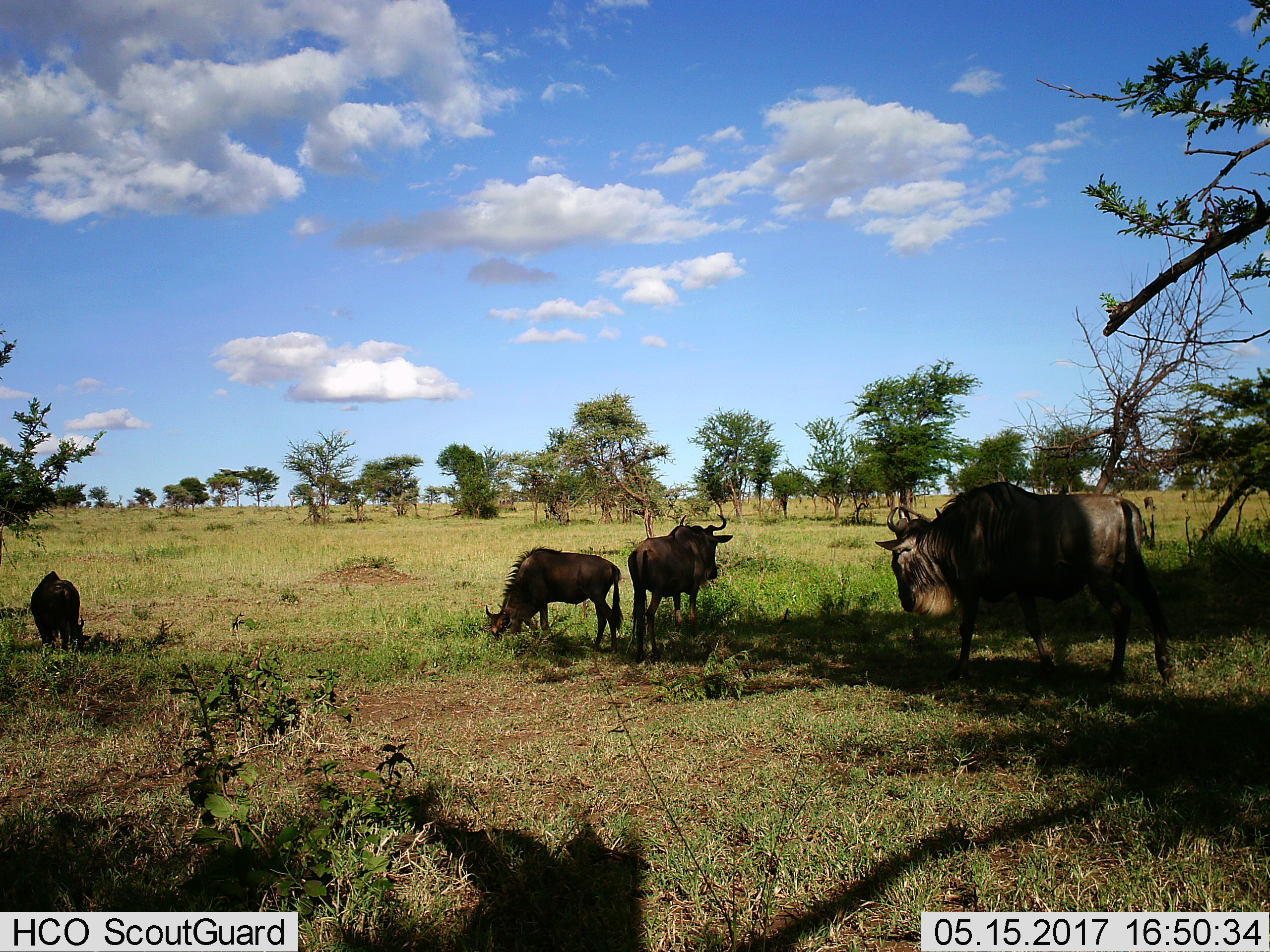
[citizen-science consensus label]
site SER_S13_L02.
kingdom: Animalia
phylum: Chordata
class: Mammalia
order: Artiodactyla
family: Bovidae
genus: Connochaetes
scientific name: Connochaetes taurinus taurinus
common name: blue wildebeest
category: wildebeestblue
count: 4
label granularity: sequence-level